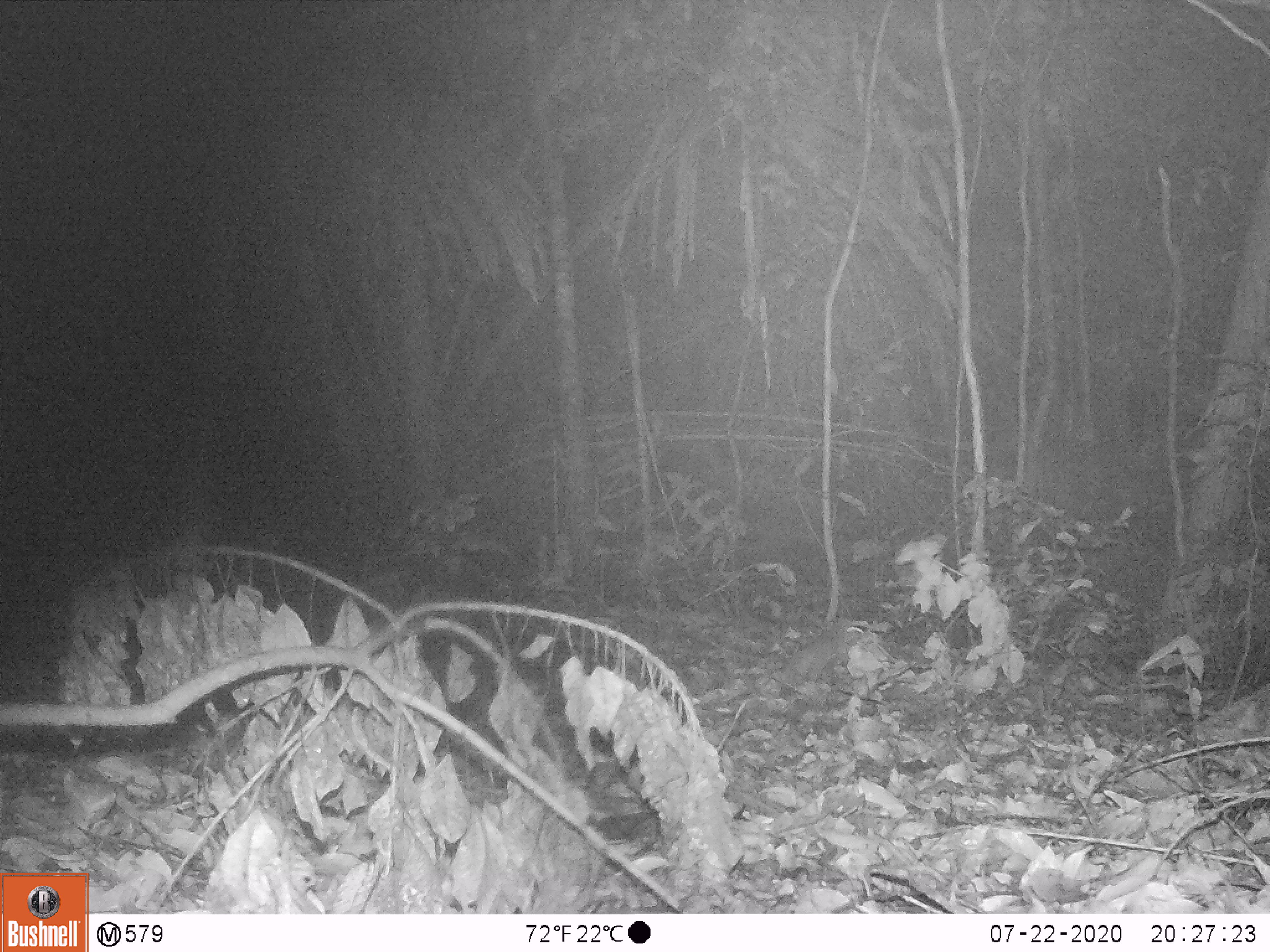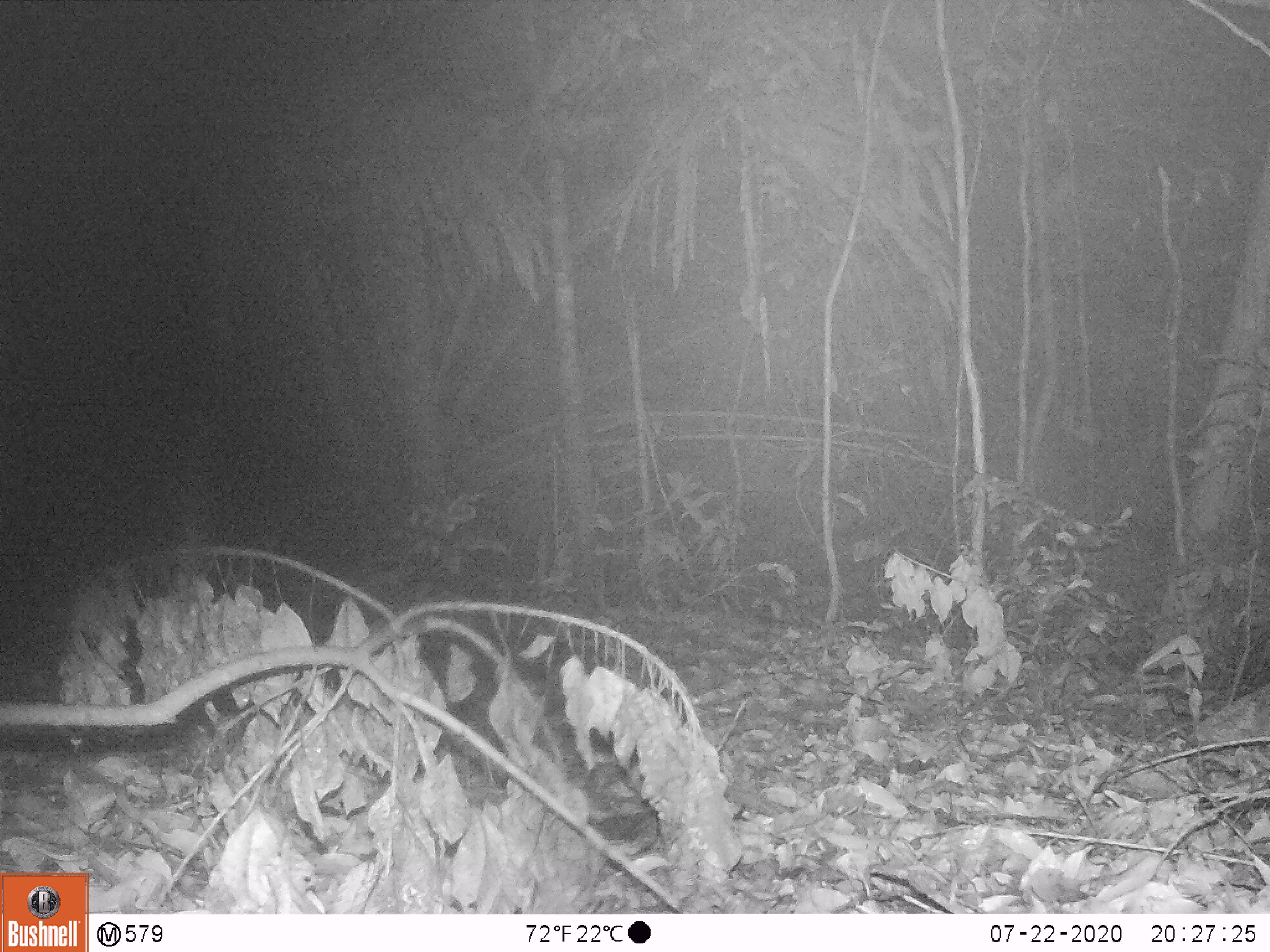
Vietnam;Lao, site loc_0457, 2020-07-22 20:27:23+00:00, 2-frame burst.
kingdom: Animalia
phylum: Chordata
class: Mammalia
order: Rodentia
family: Muridae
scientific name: Muridae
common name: old-world mice and rats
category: unidentified murid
Unidentified murid (old-world mice and rats) (Muridae). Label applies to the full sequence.